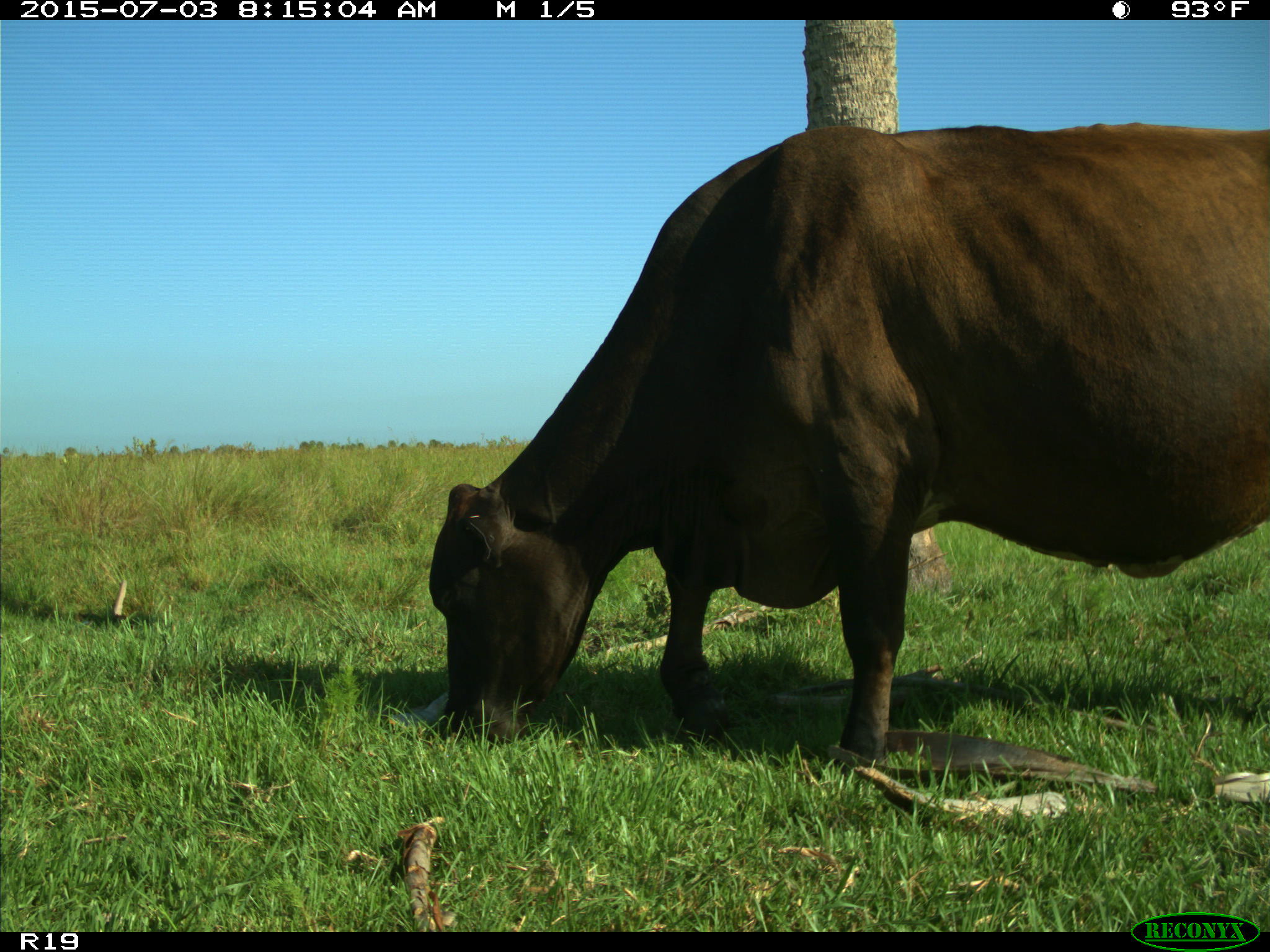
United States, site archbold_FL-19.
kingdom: Animalia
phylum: Chordata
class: Mammalia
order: Artiodactyla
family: Bovidae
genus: Bos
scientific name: Bos taurus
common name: domestic cow